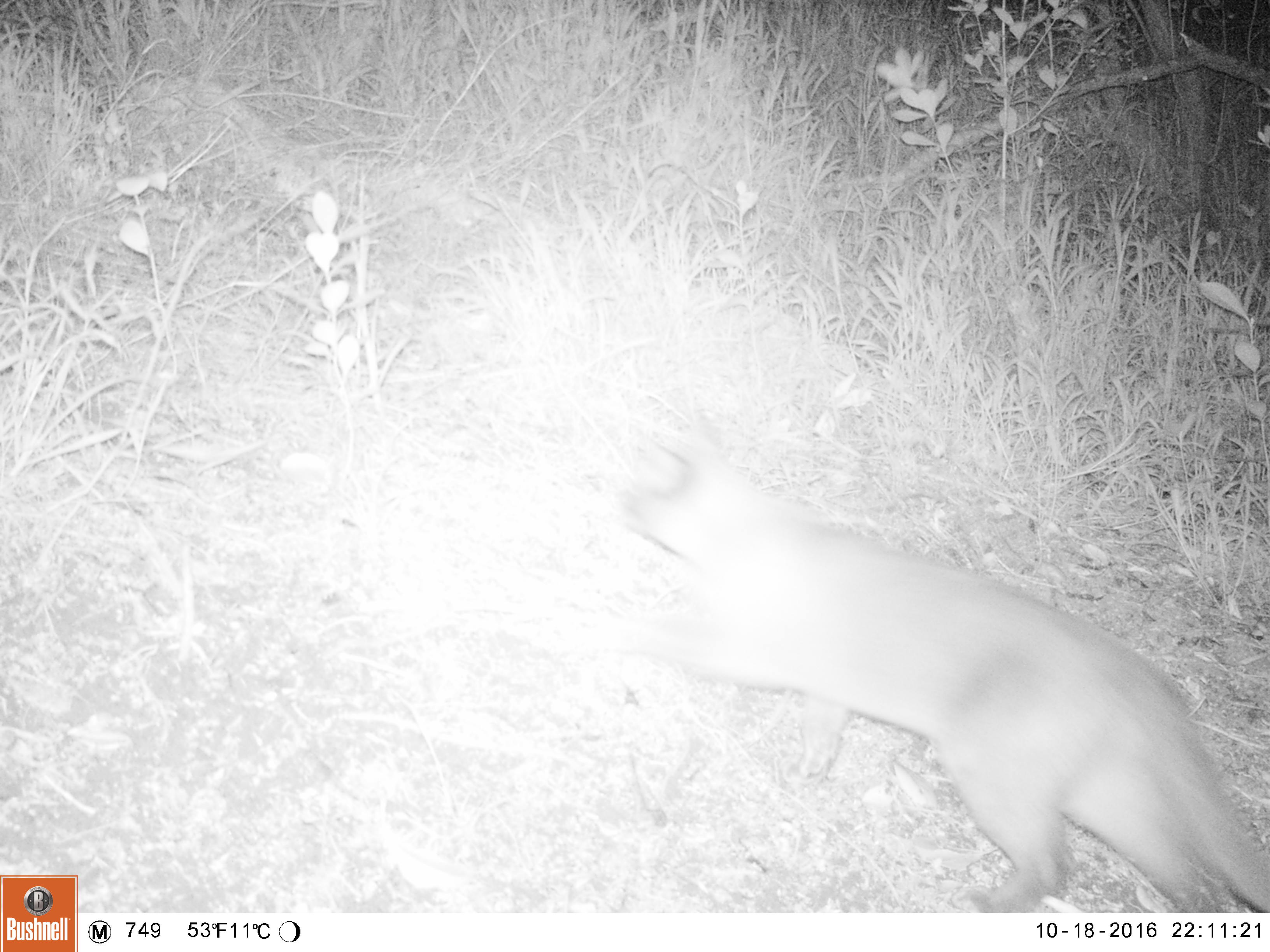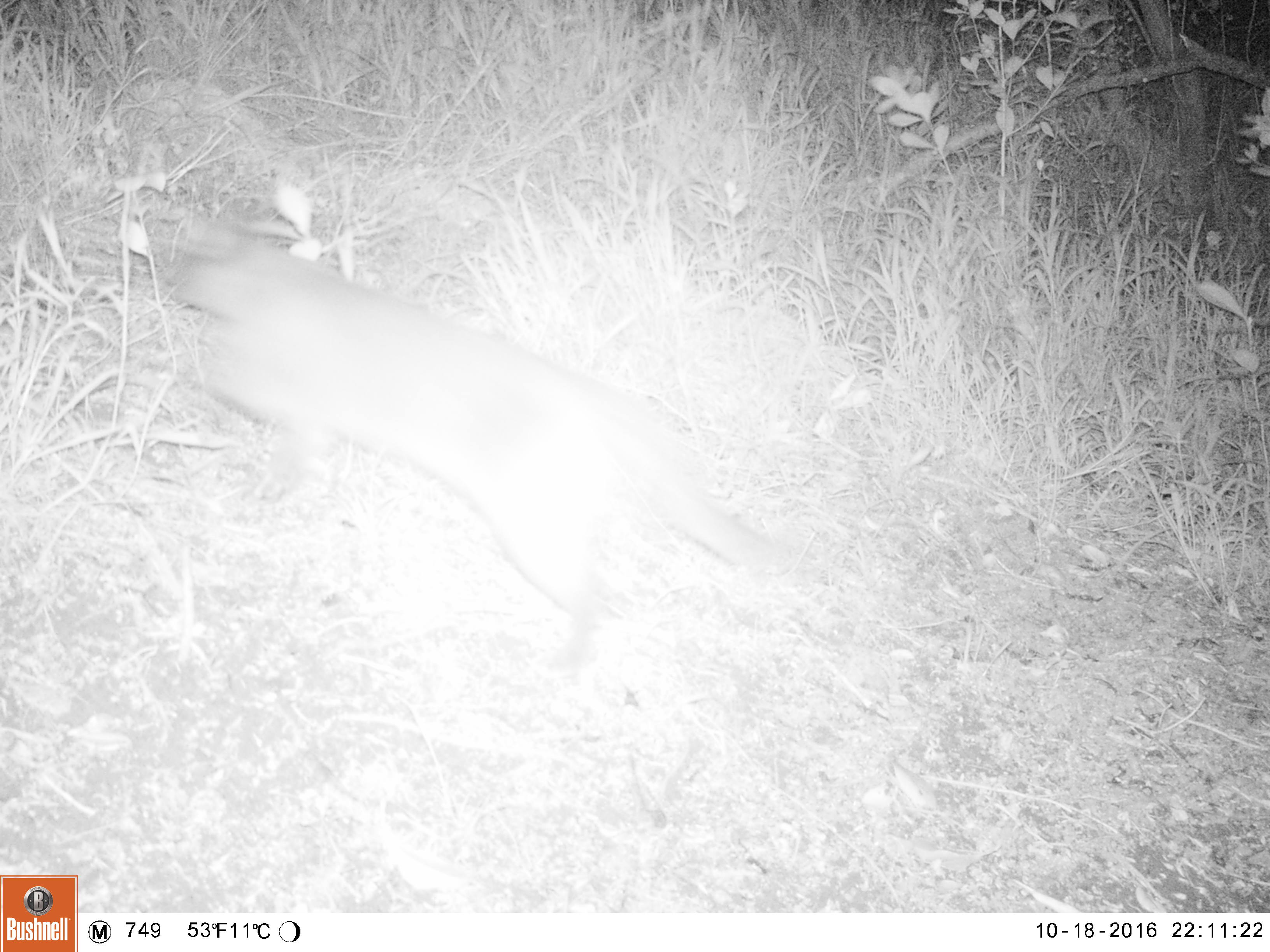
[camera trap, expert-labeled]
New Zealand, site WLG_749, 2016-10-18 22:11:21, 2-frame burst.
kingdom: Animalia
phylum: Chordata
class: Mammalia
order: Carnivora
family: Felidae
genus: Felis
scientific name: Felis catus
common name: domestic cat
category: cat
Cat (domestic cat) (Felis catus).